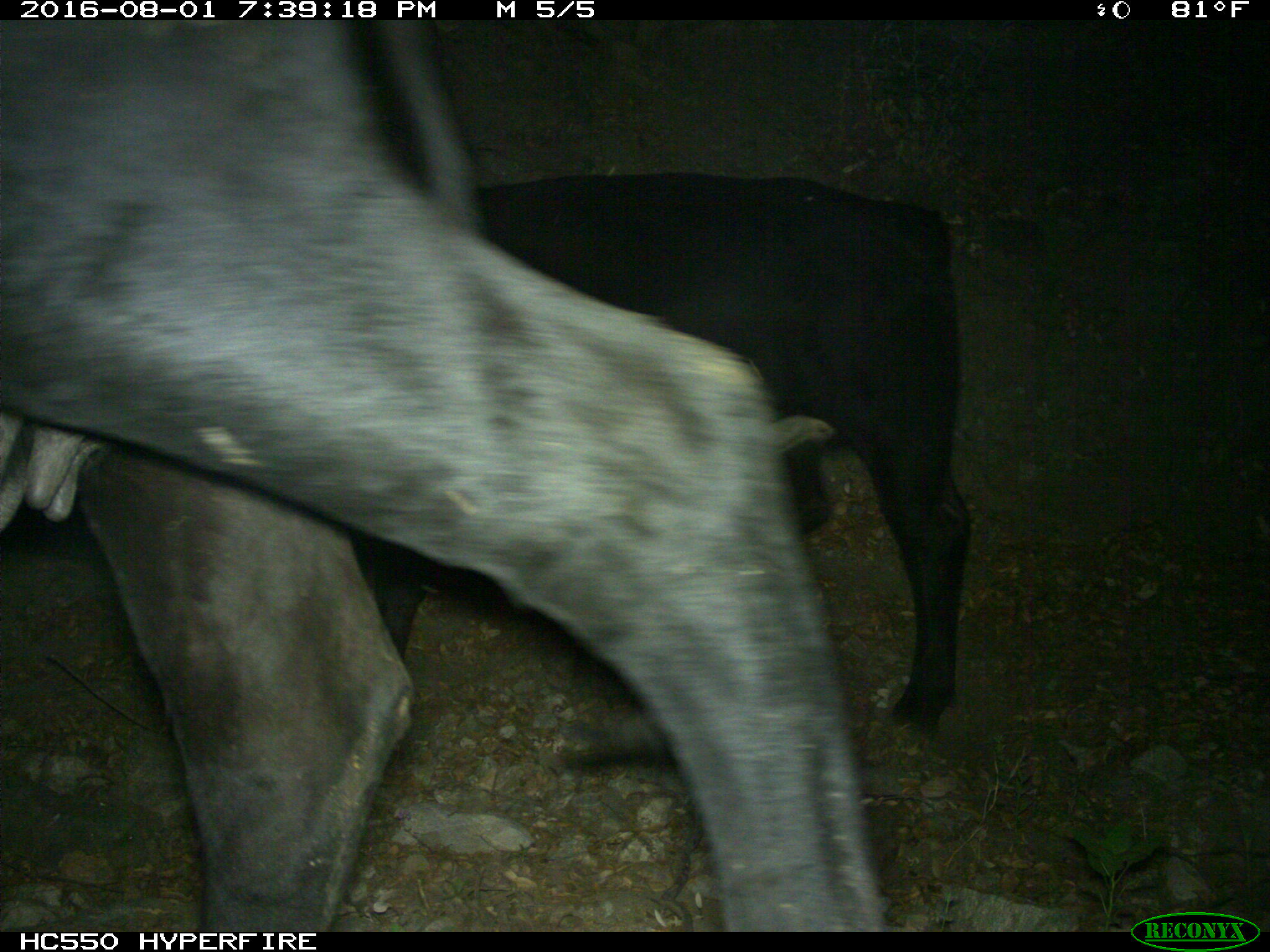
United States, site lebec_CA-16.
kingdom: Animalia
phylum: Chordata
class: Mammalia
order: Artiodactyla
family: Bovidae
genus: Bos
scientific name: Bos taurus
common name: domestic cow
Bos taurus (domestic cow).